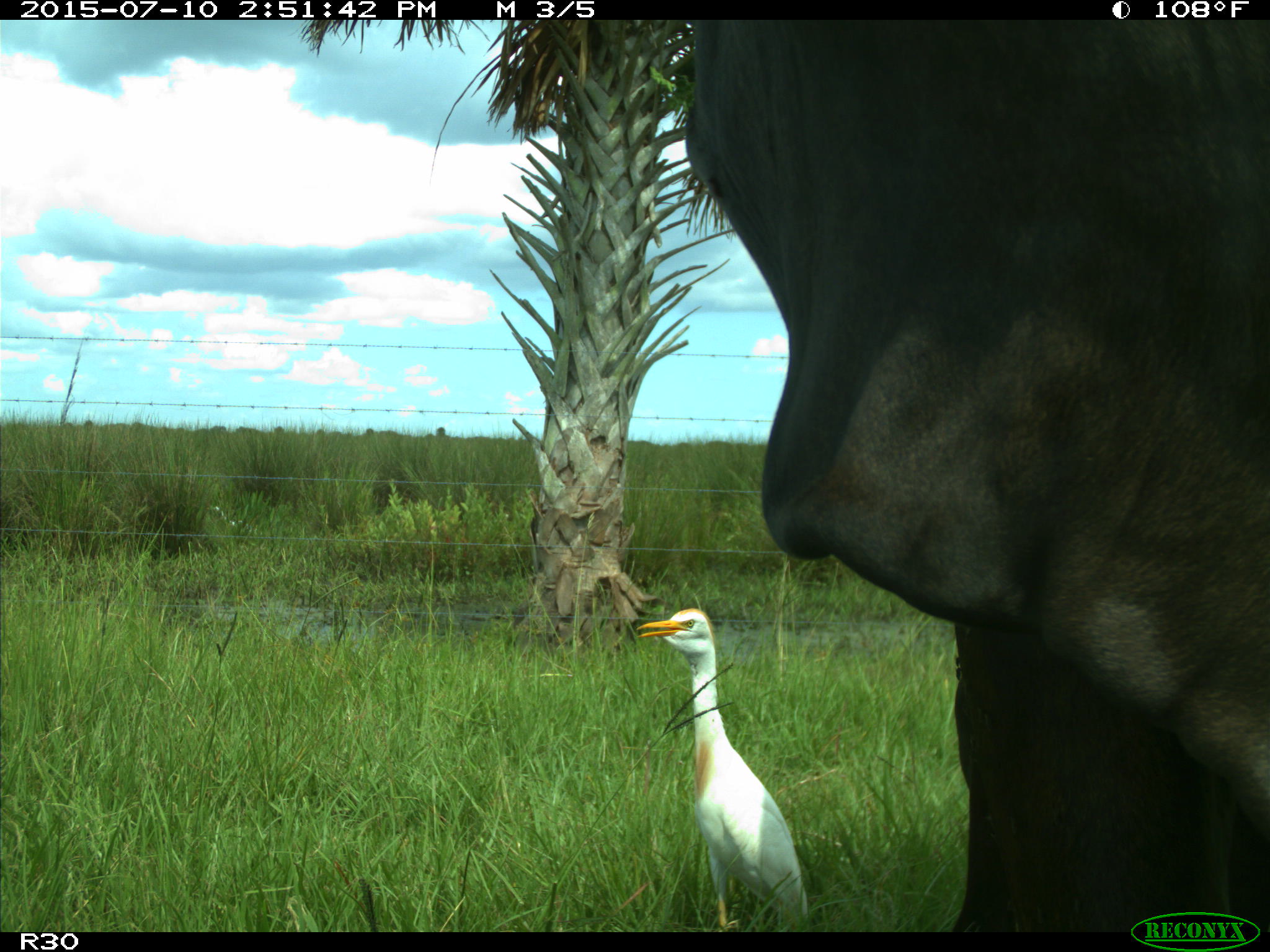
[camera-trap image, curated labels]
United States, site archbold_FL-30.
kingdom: Animalia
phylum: Chordata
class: Mammalia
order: Artiodactyla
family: Bovidae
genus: Bos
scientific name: Bos taurus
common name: domestic cow